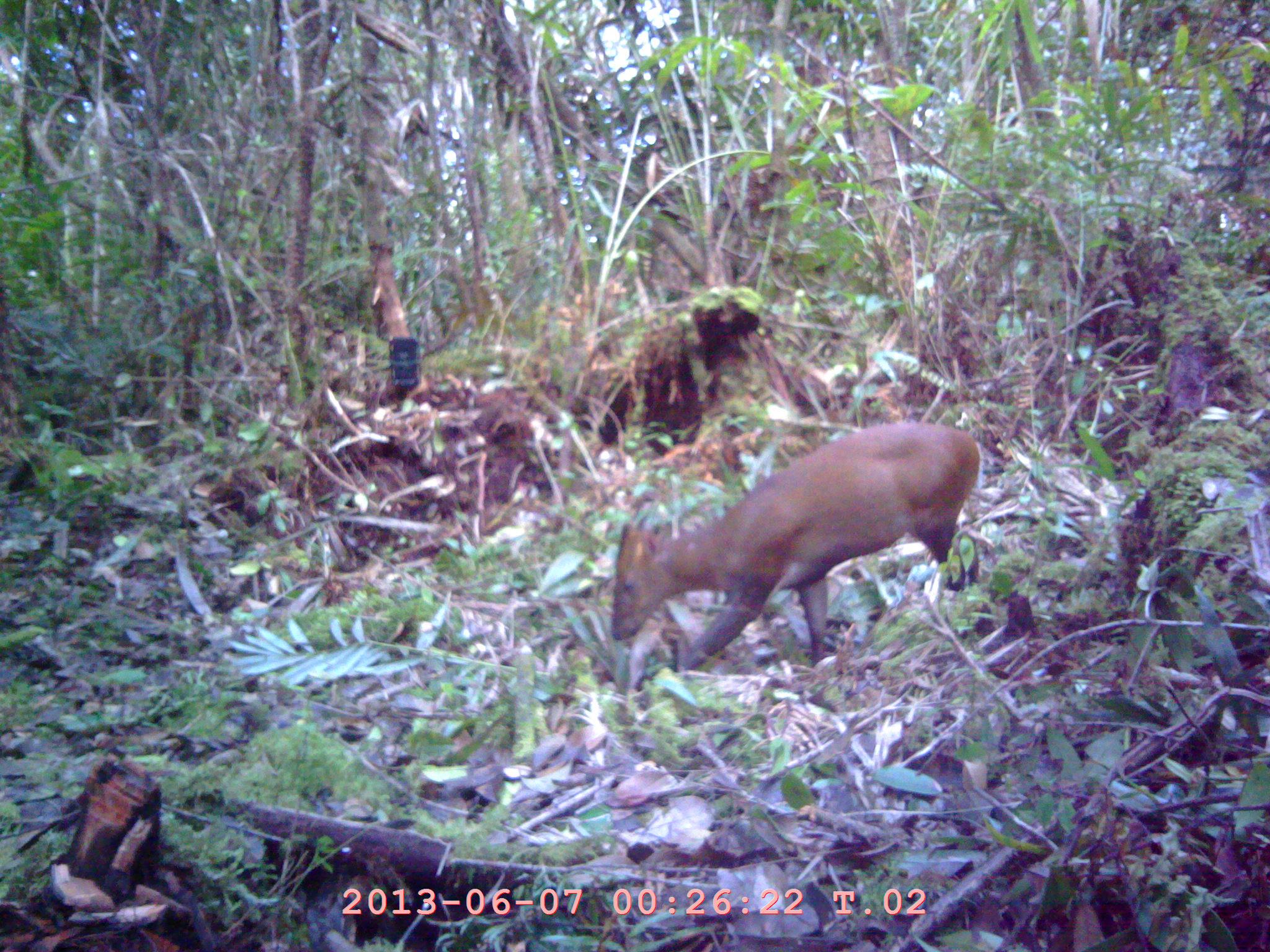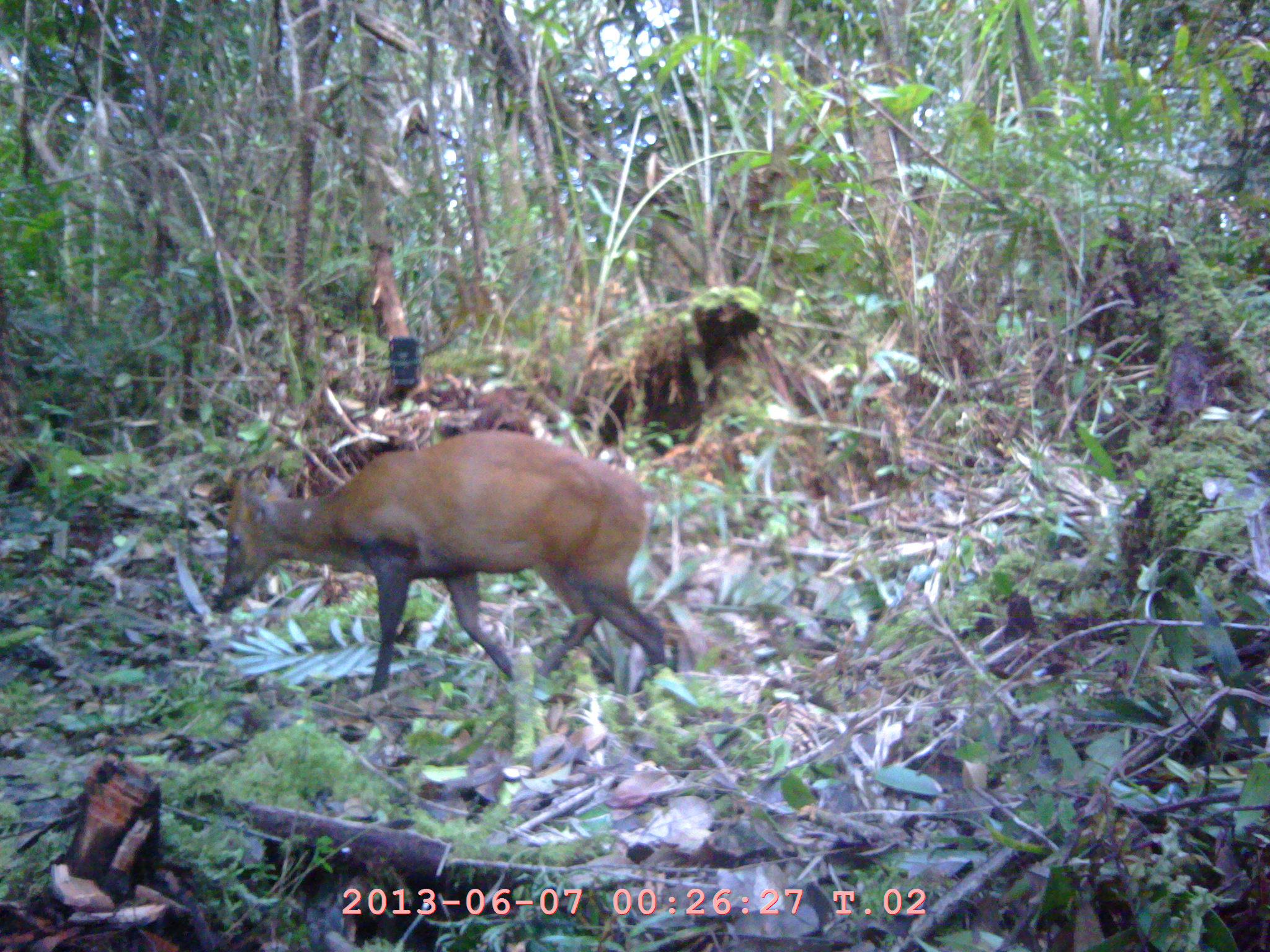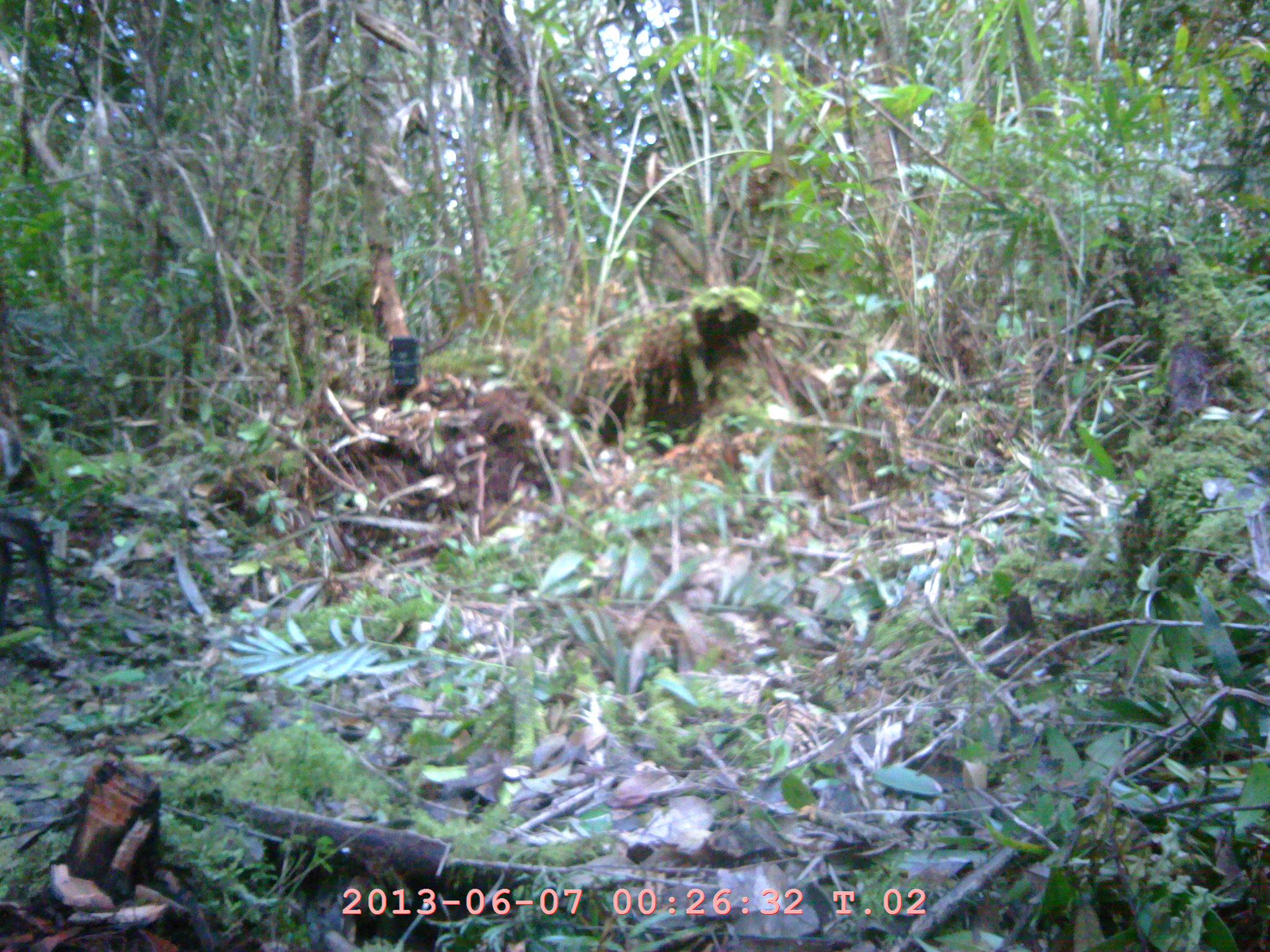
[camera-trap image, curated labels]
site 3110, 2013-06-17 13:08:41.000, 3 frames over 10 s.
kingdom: Animalia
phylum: Chordata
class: Mammalia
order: Artiodactyla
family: Cervidae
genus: Muntiacus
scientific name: Muntiacus muntjak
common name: southern red muntjac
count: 1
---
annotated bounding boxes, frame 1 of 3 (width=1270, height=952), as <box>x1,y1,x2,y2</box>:
muntiacus muntjak: <box>608,421,979,689</box>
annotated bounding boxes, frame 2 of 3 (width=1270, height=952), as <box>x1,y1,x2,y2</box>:
muntiacus muntjak: <box>221,429,666,693</box>